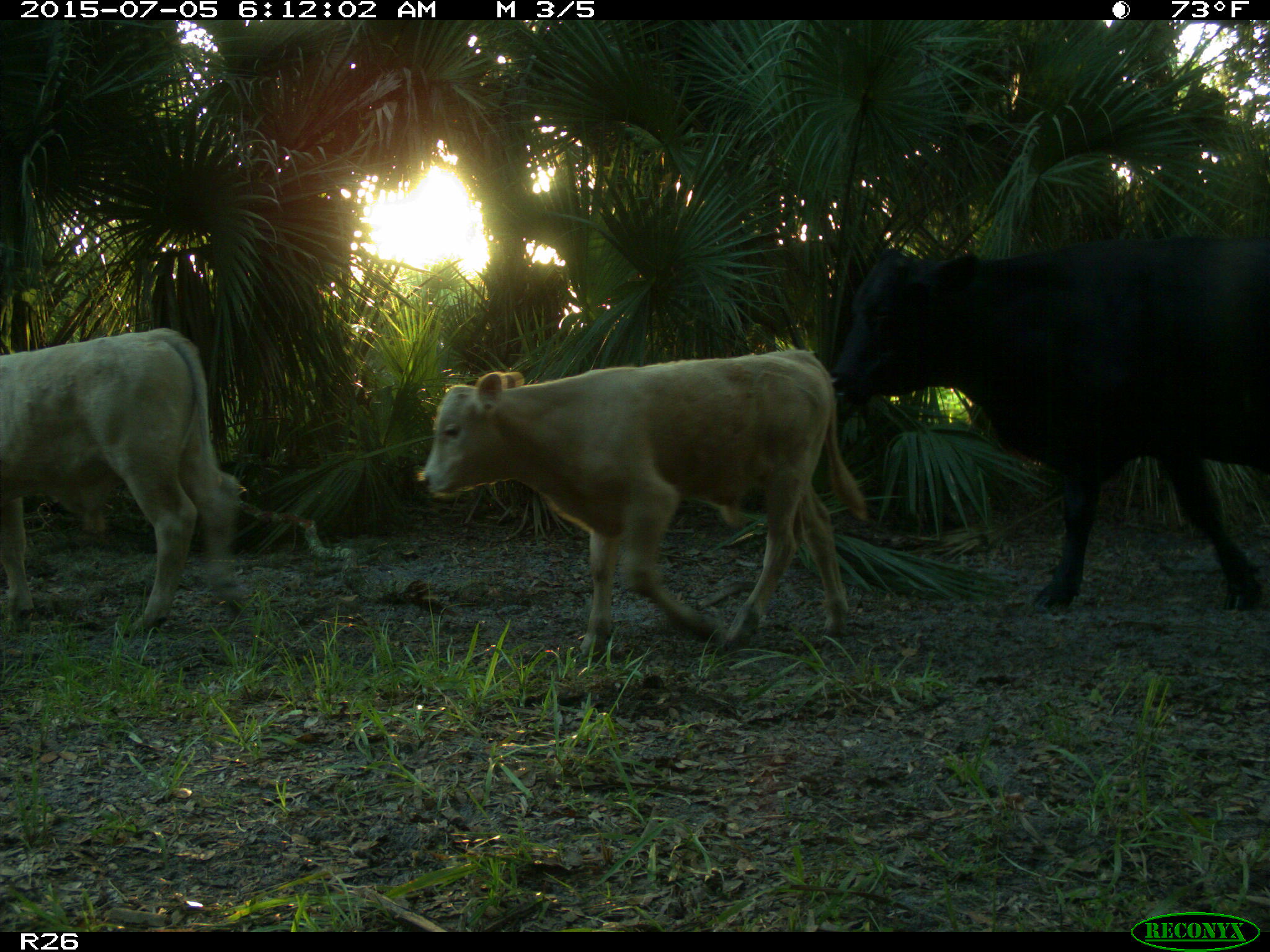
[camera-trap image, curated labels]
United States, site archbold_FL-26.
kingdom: Animalia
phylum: Chordata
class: Mammalia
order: Artiodactyla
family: Bovidae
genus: Bos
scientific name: Bos taurus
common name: domestic cow